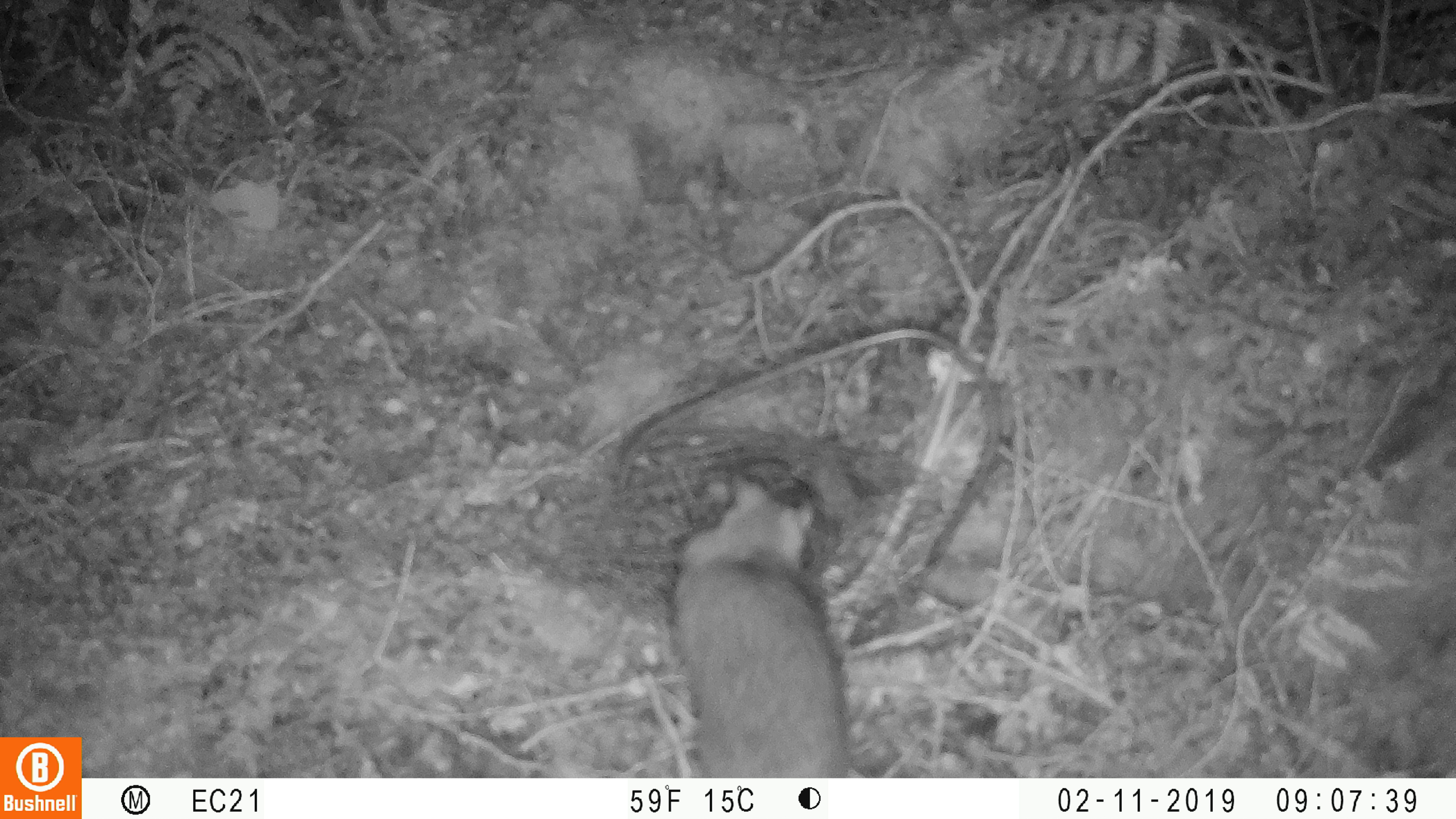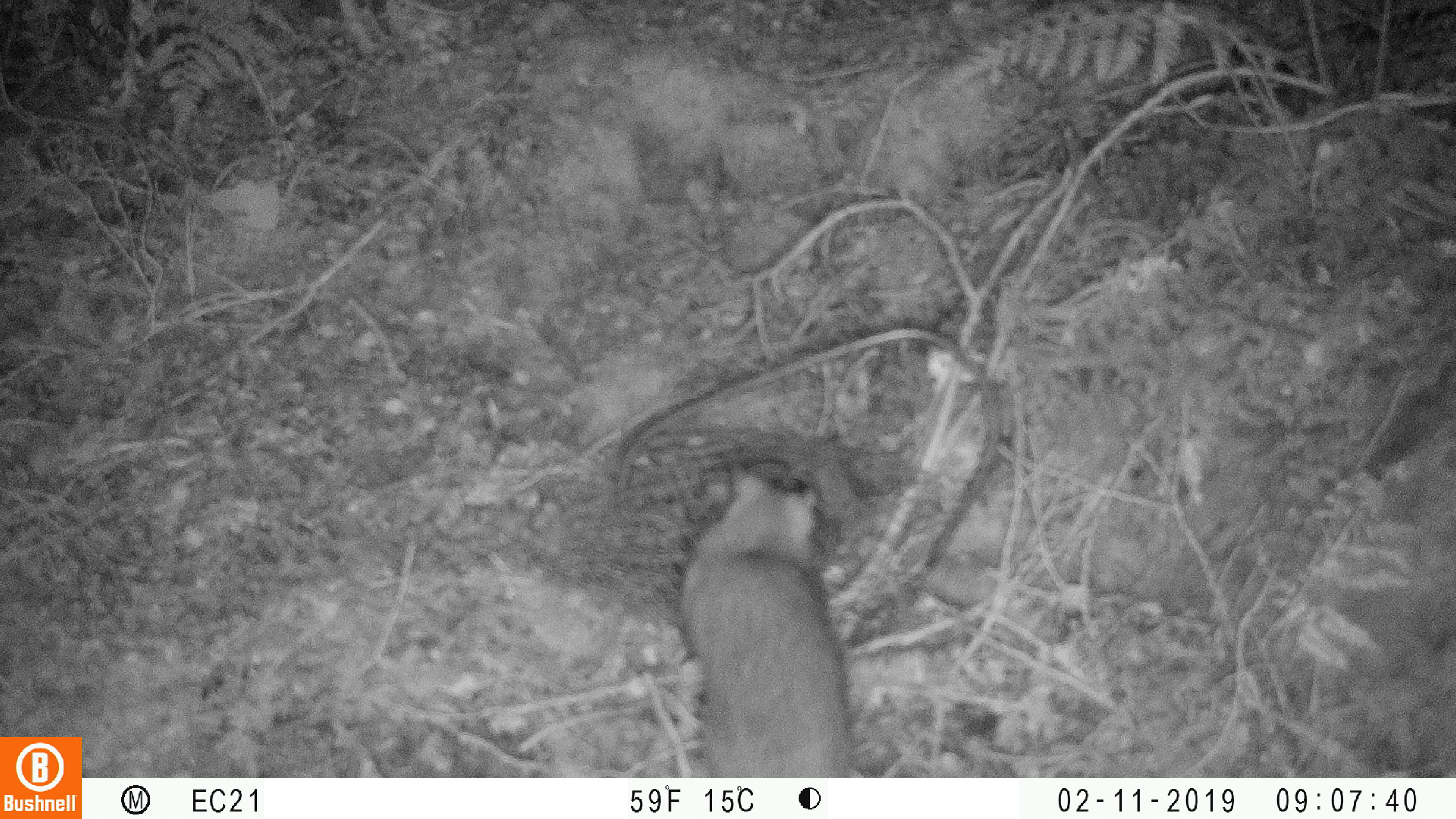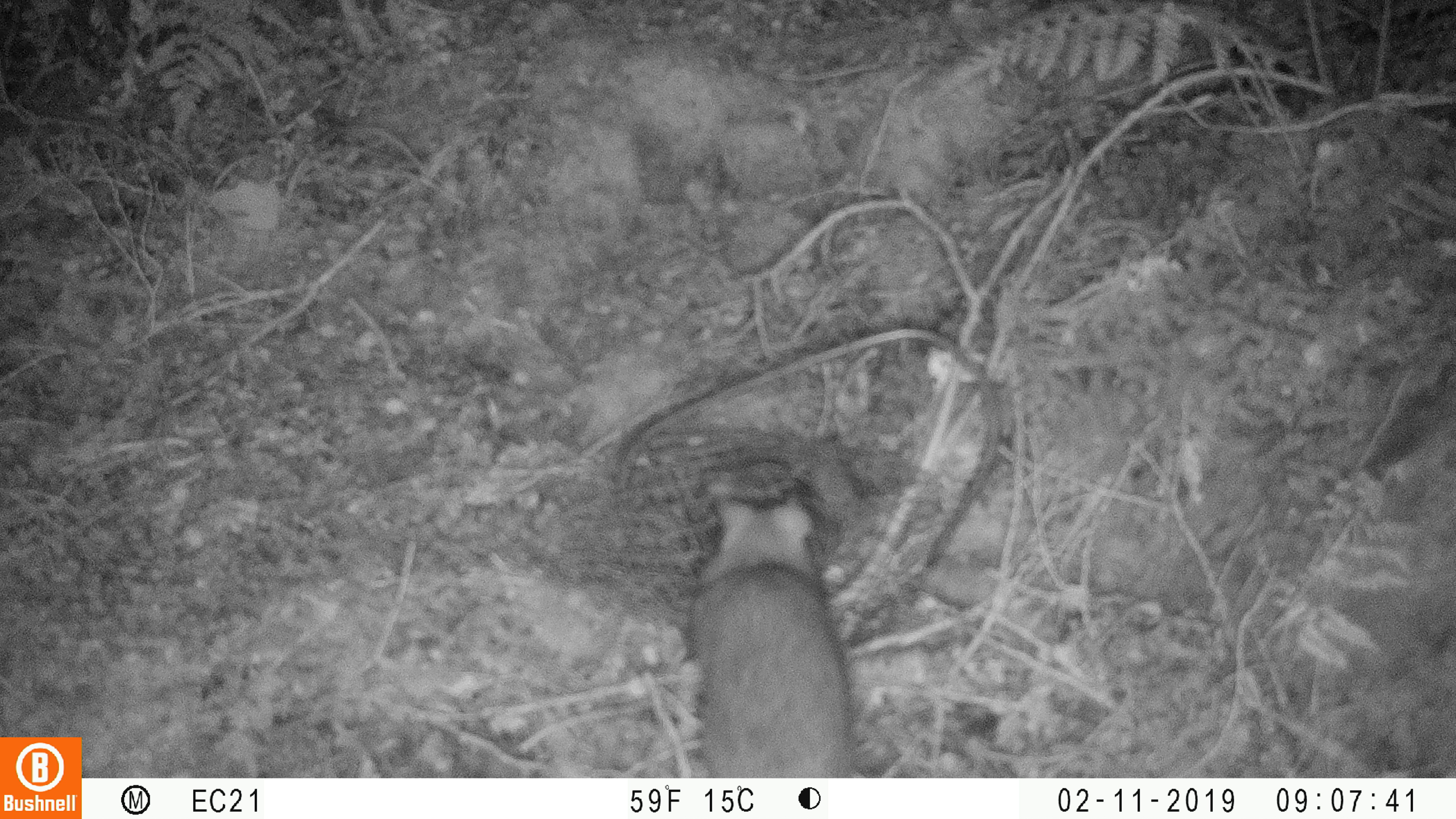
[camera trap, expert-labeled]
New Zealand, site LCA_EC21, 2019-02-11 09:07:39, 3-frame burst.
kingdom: Animalia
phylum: Chordata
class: Mammalia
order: Rodentia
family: Muridae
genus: Rattus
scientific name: Rattus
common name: rat